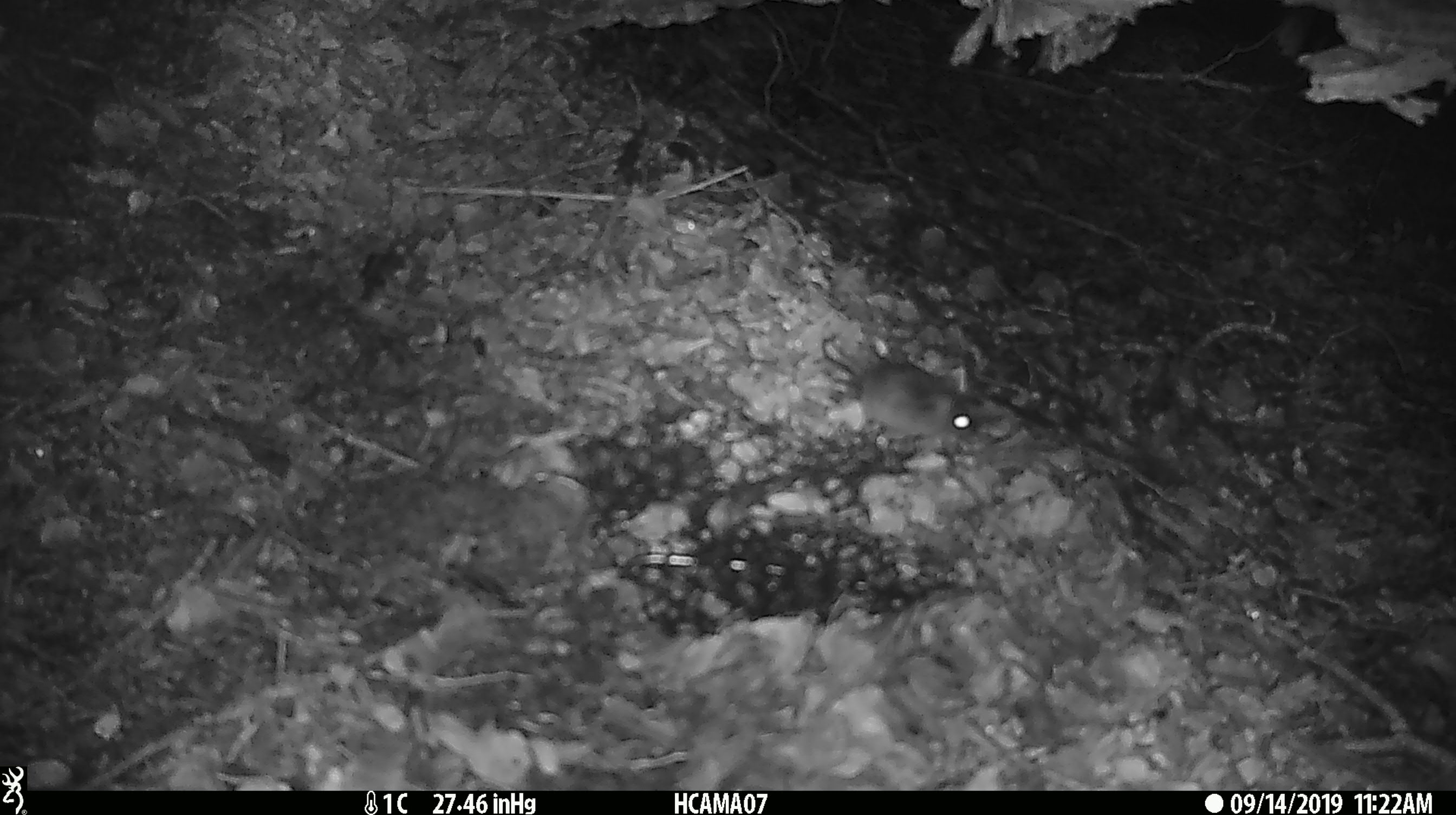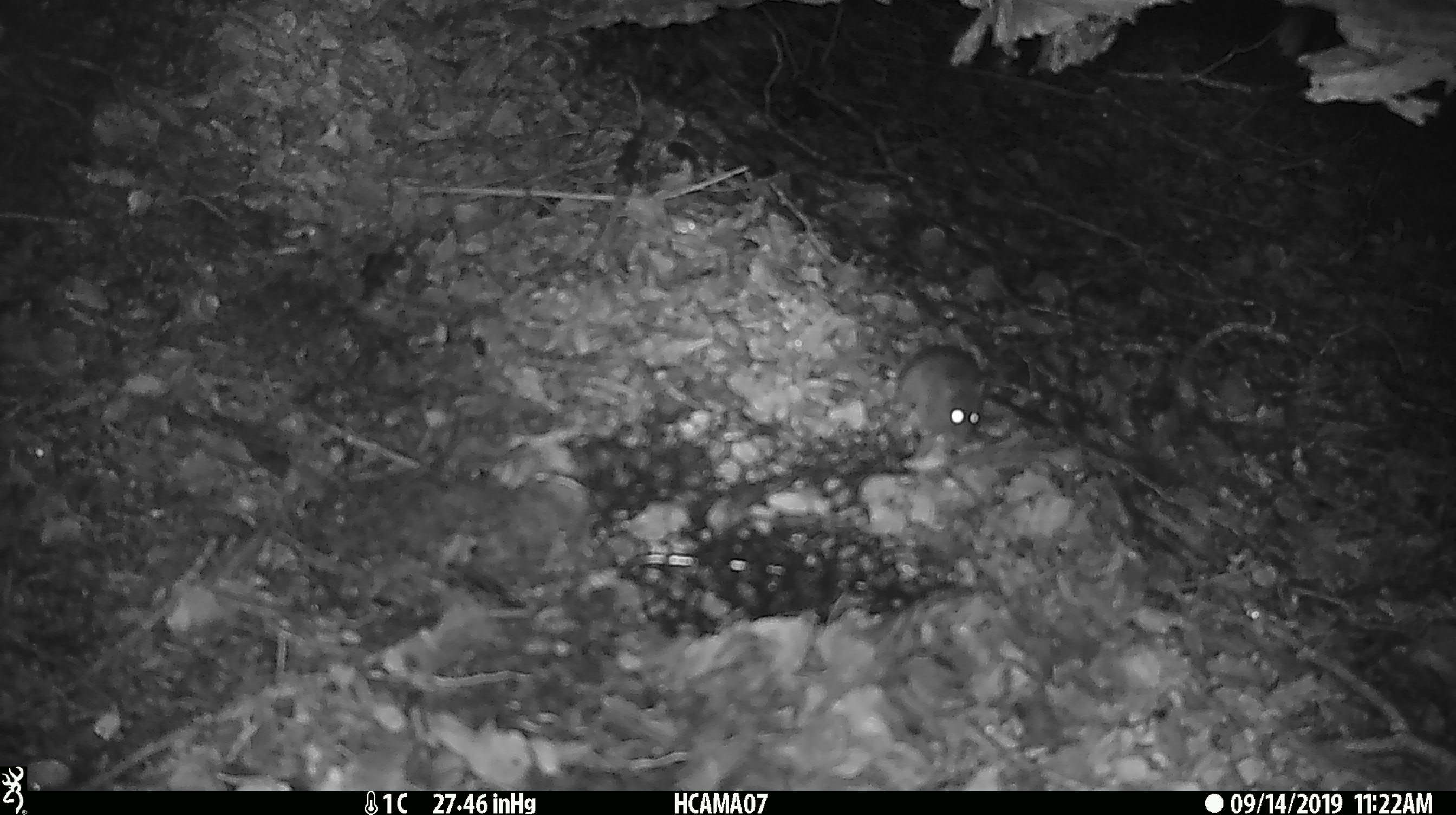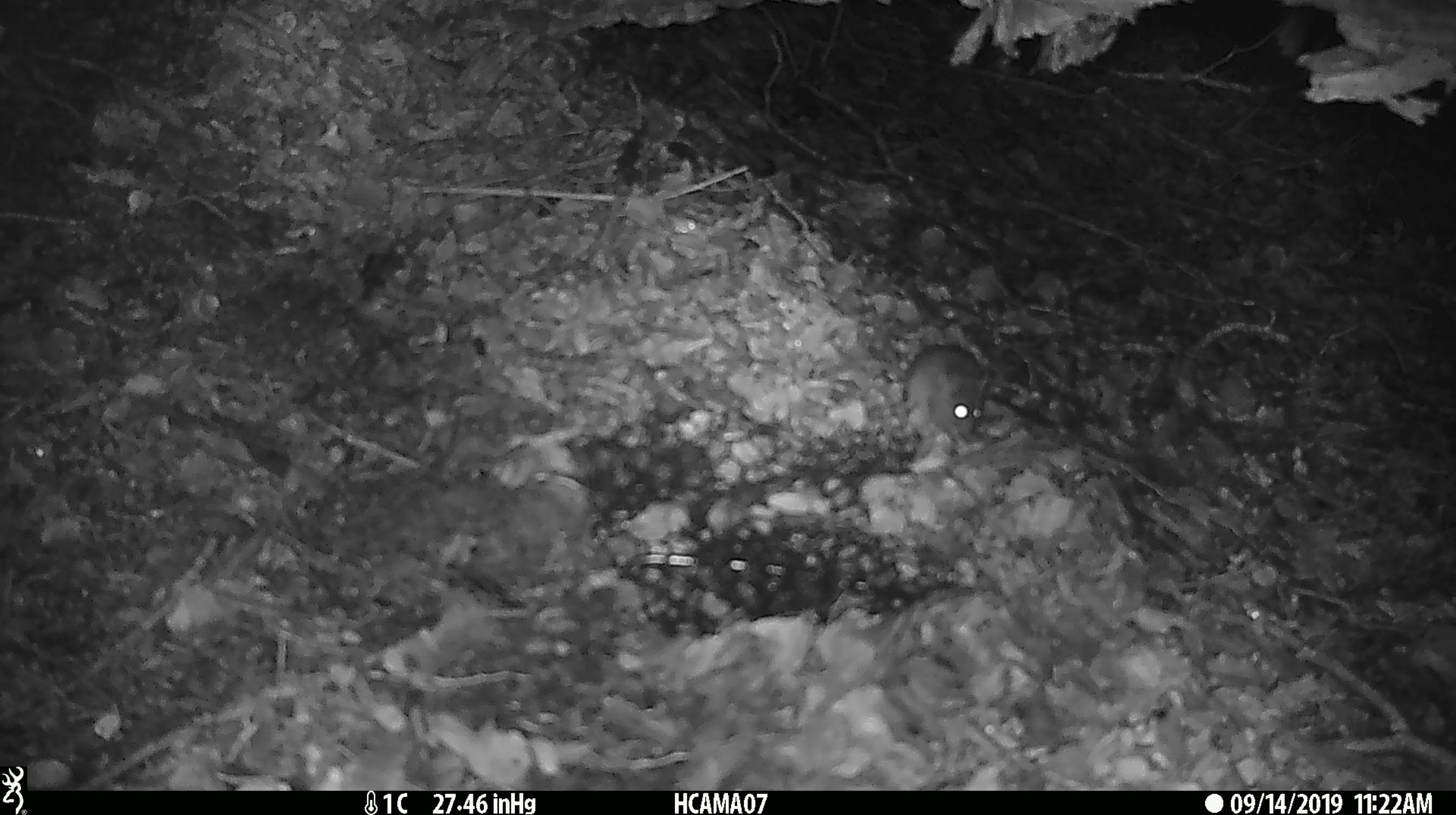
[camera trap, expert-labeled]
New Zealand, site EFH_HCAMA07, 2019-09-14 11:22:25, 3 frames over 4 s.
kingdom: Animalia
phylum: Chordata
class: Mammalia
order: Rodentia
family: Muridae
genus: Mus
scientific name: Mus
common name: mouse